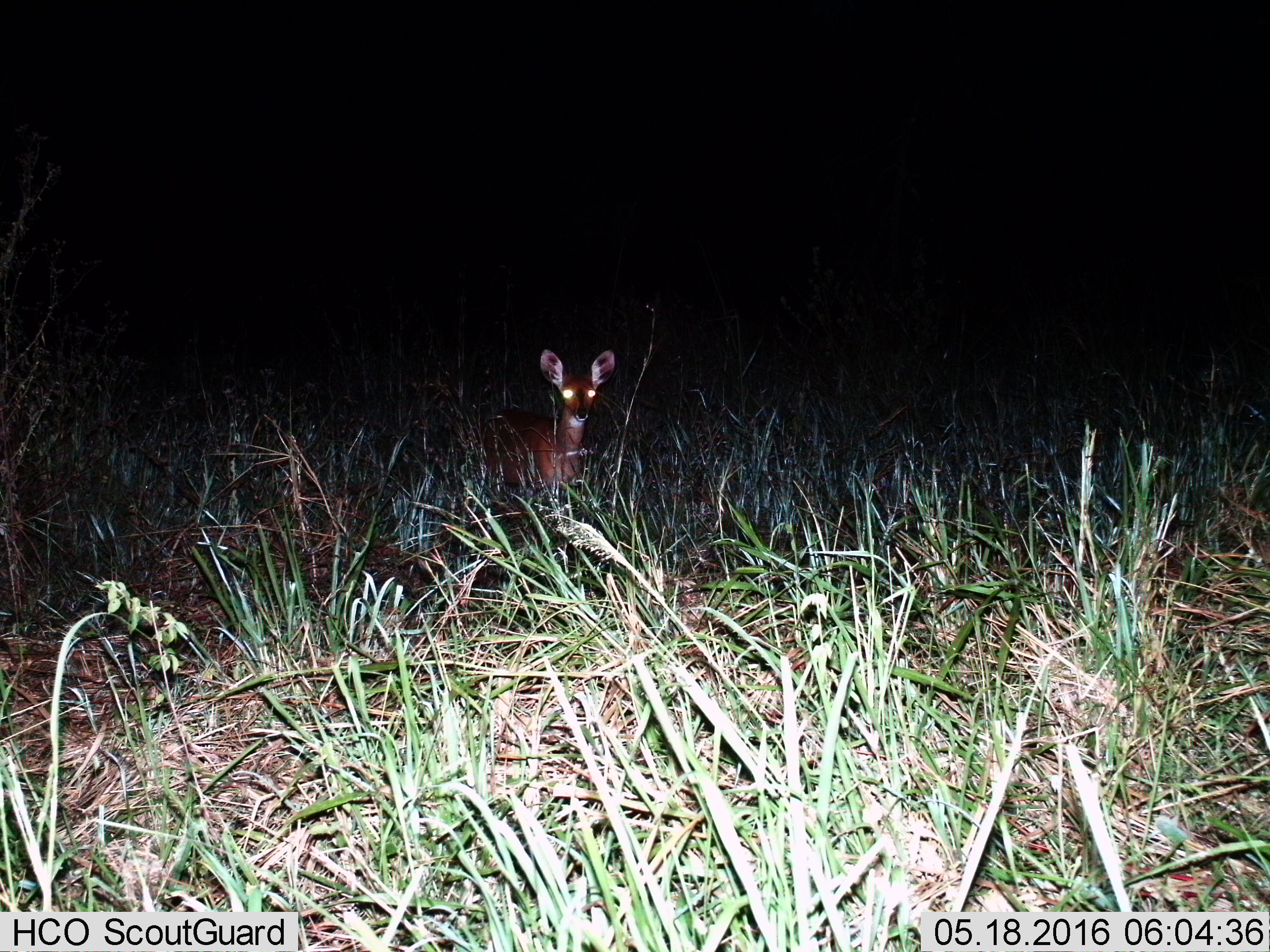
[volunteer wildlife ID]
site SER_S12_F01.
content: unidentified animal